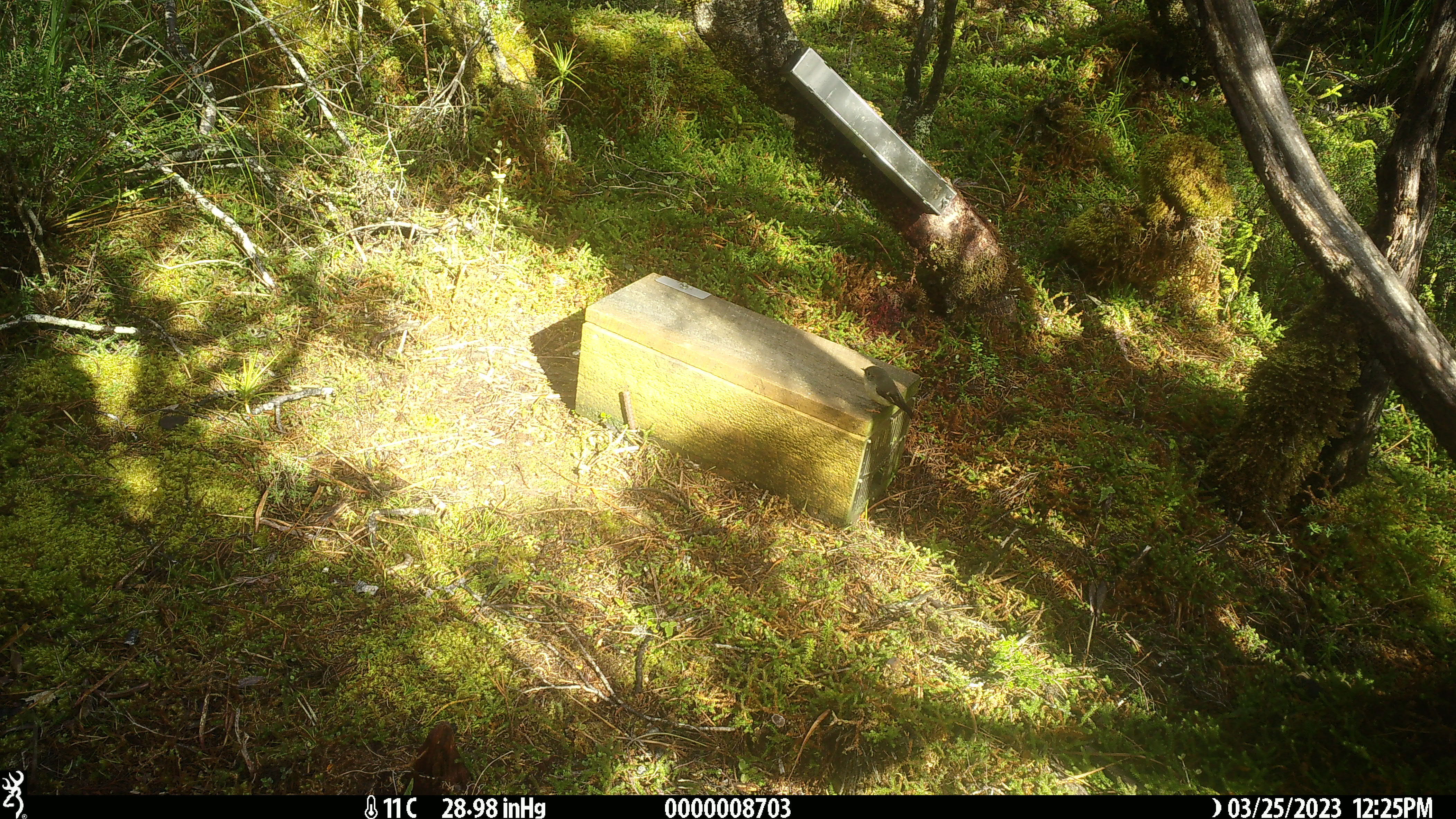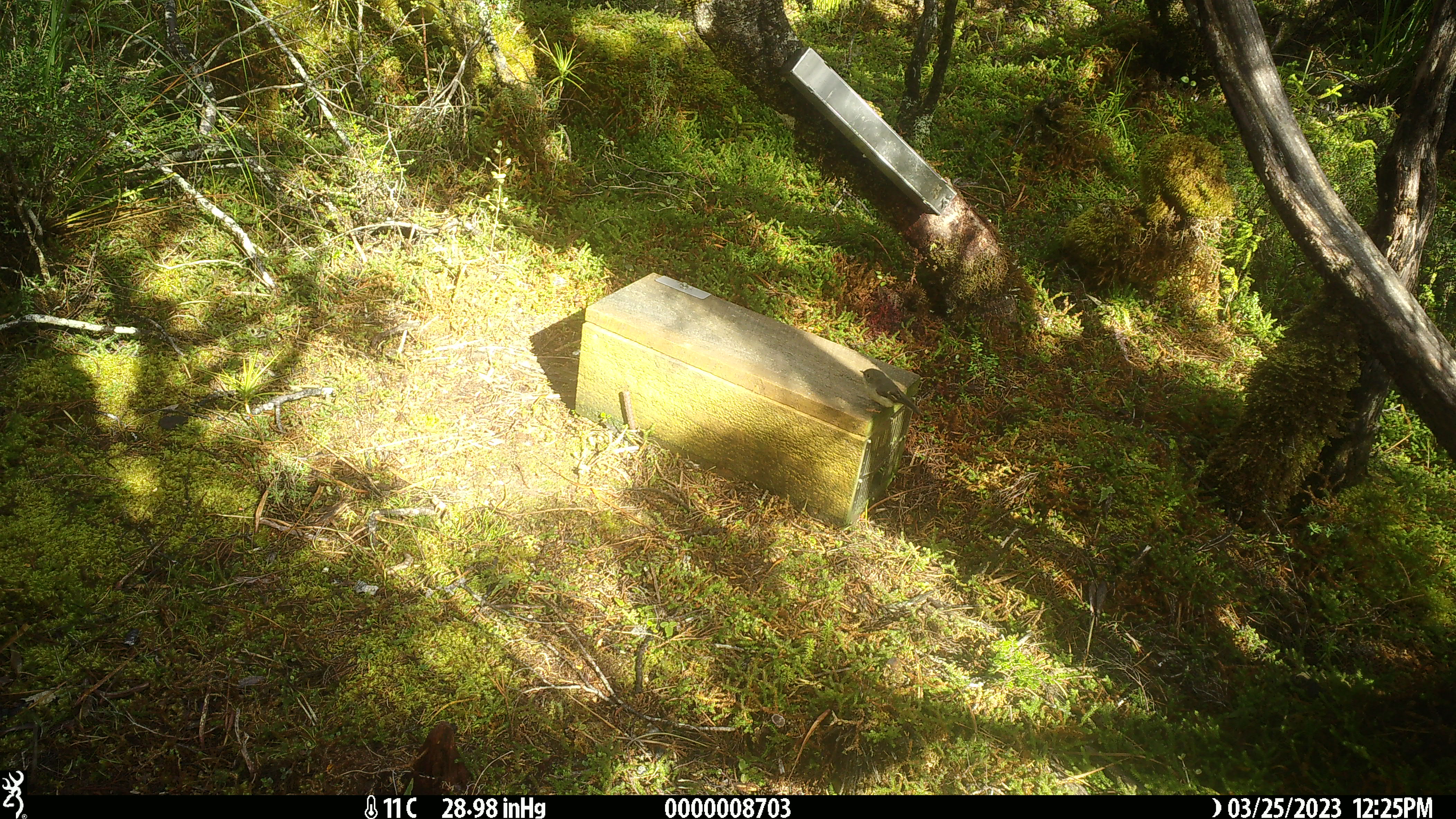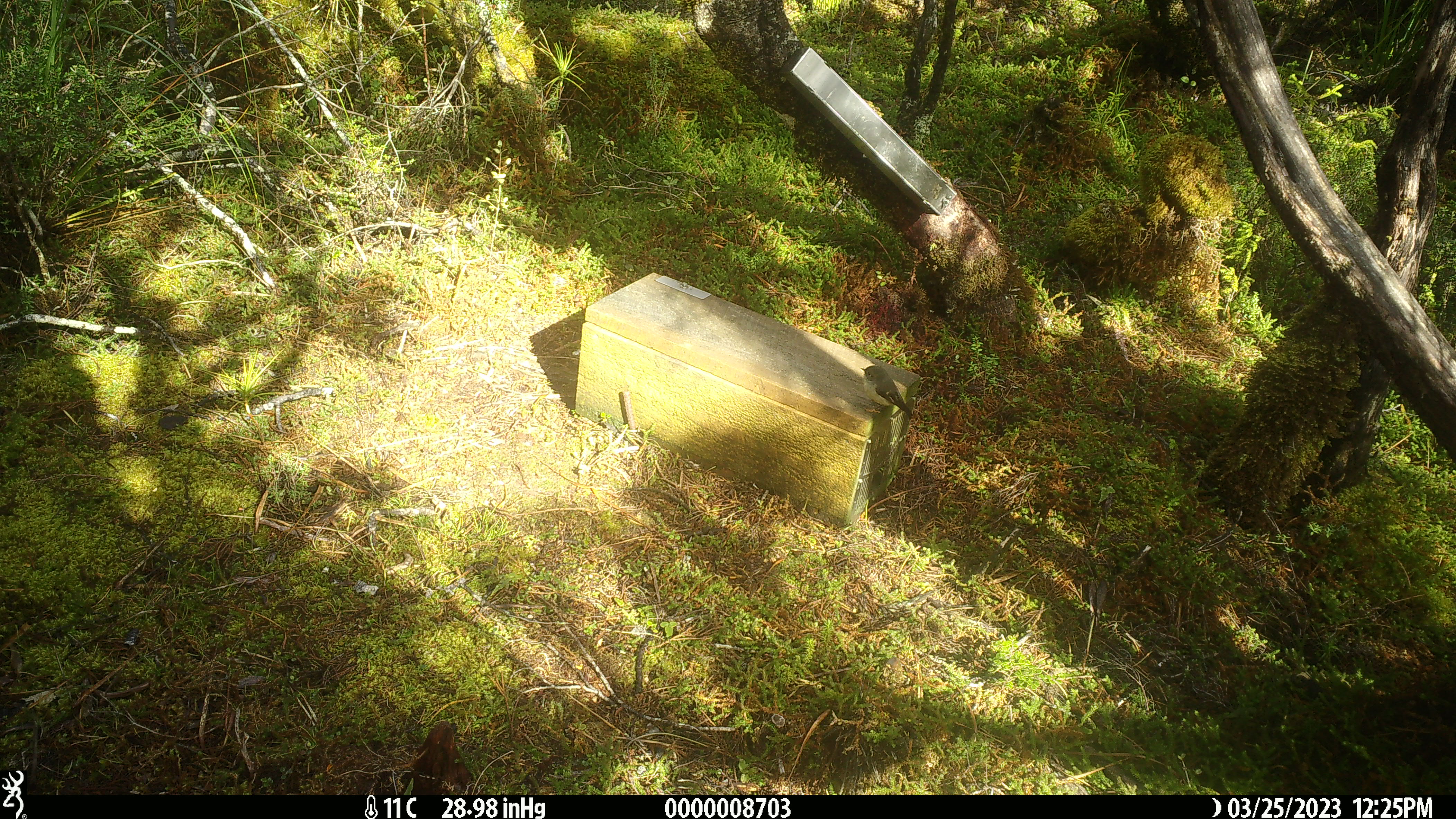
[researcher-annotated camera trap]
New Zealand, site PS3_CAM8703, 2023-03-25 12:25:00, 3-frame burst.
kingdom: Animalia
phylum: Chordata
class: Aves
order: Passeriformes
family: Petroicidae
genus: Petroica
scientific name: Petroica macrocephala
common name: tomtit